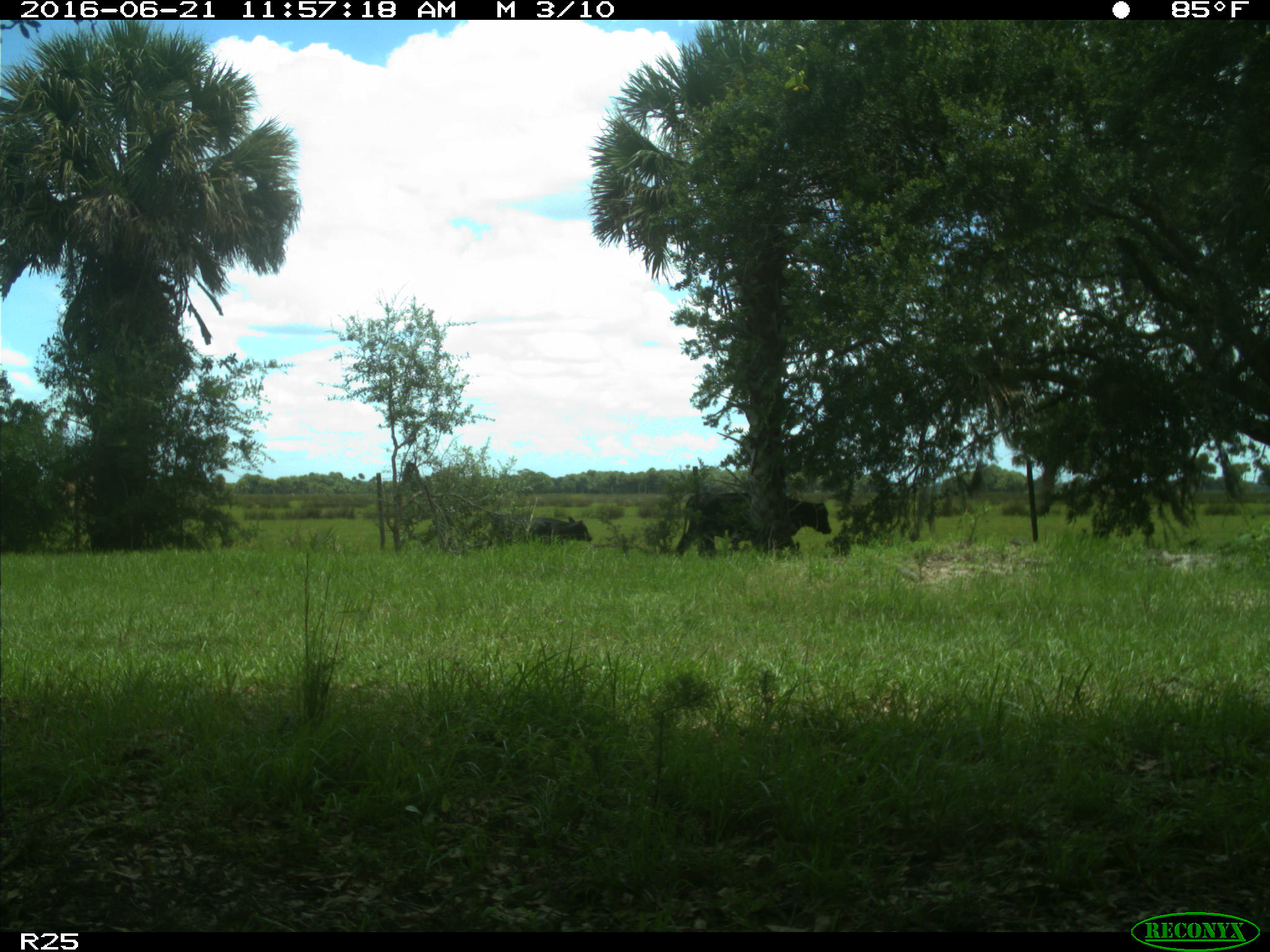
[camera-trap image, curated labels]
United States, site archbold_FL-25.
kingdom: Animalia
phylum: Chordata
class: Mammalia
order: Artiodactyla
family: Bovidae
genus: Bos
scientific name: Bos taurus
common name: domestic cow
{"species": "Bos taurus (domestic cow)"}